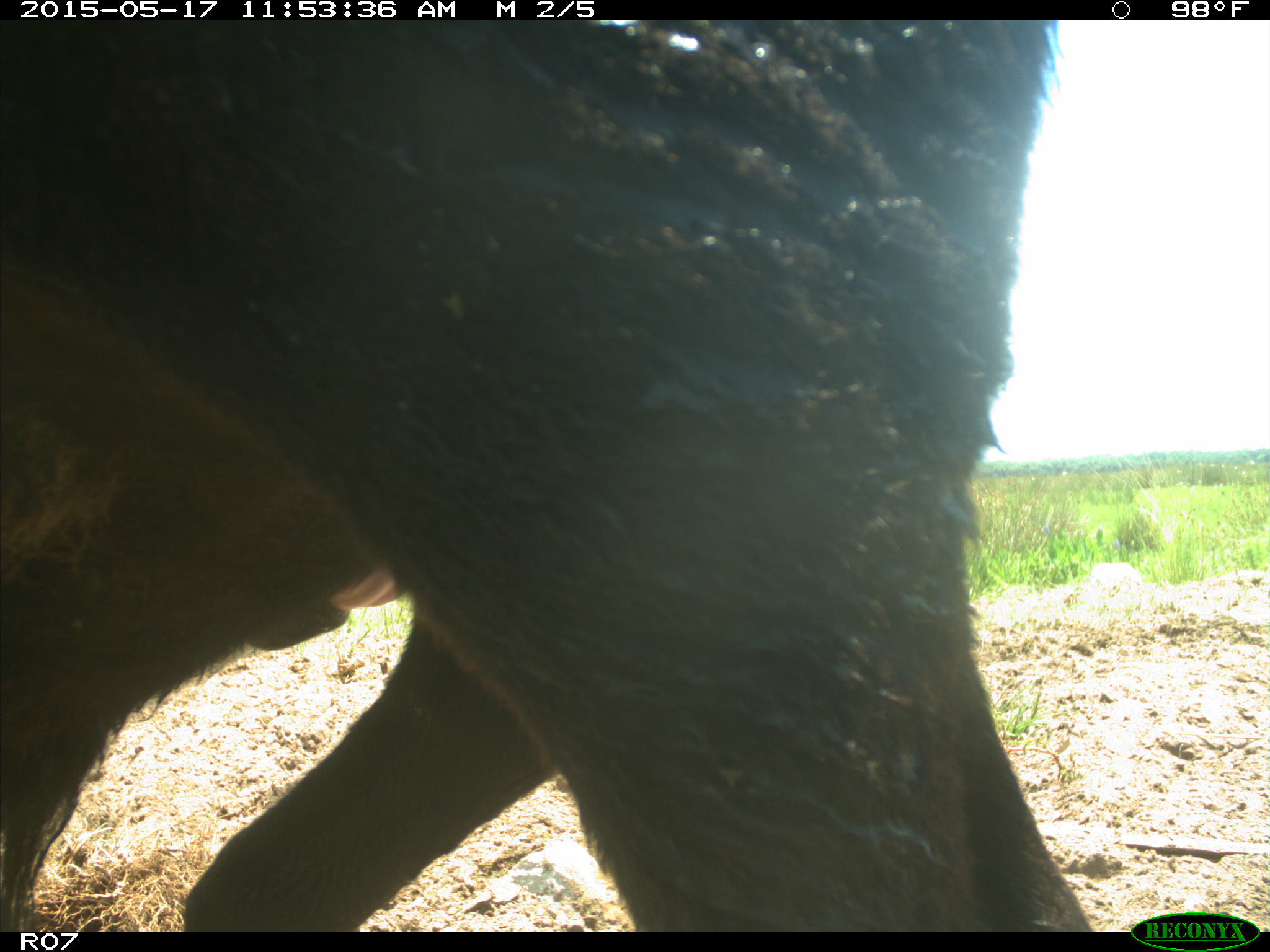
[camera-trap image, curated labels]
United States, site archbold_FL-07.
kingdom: Animalia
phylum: Chordata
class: Mammalia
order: Artiodactyla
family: Bovidae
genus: Bos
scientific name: Bos taurus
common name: domestic cow